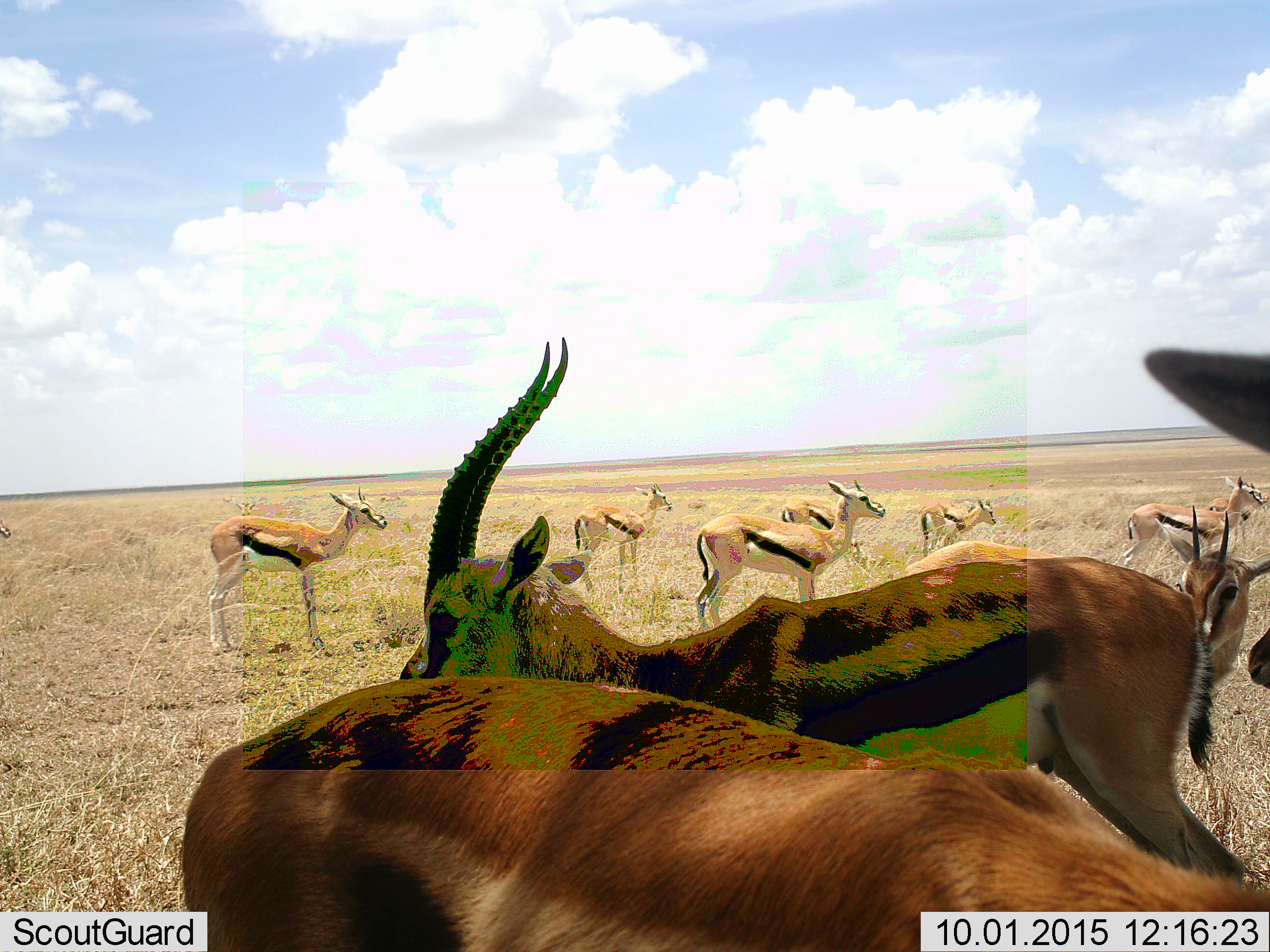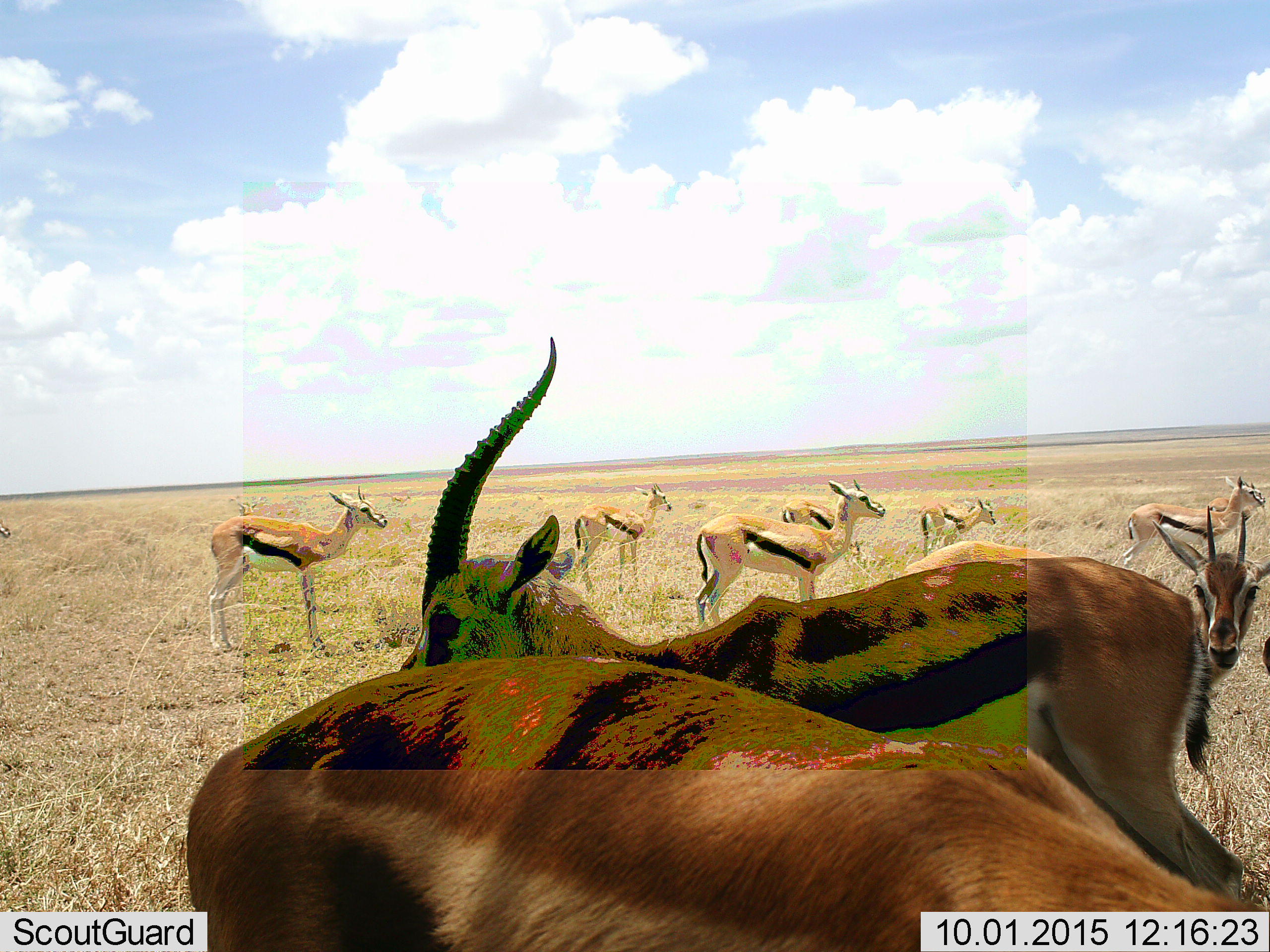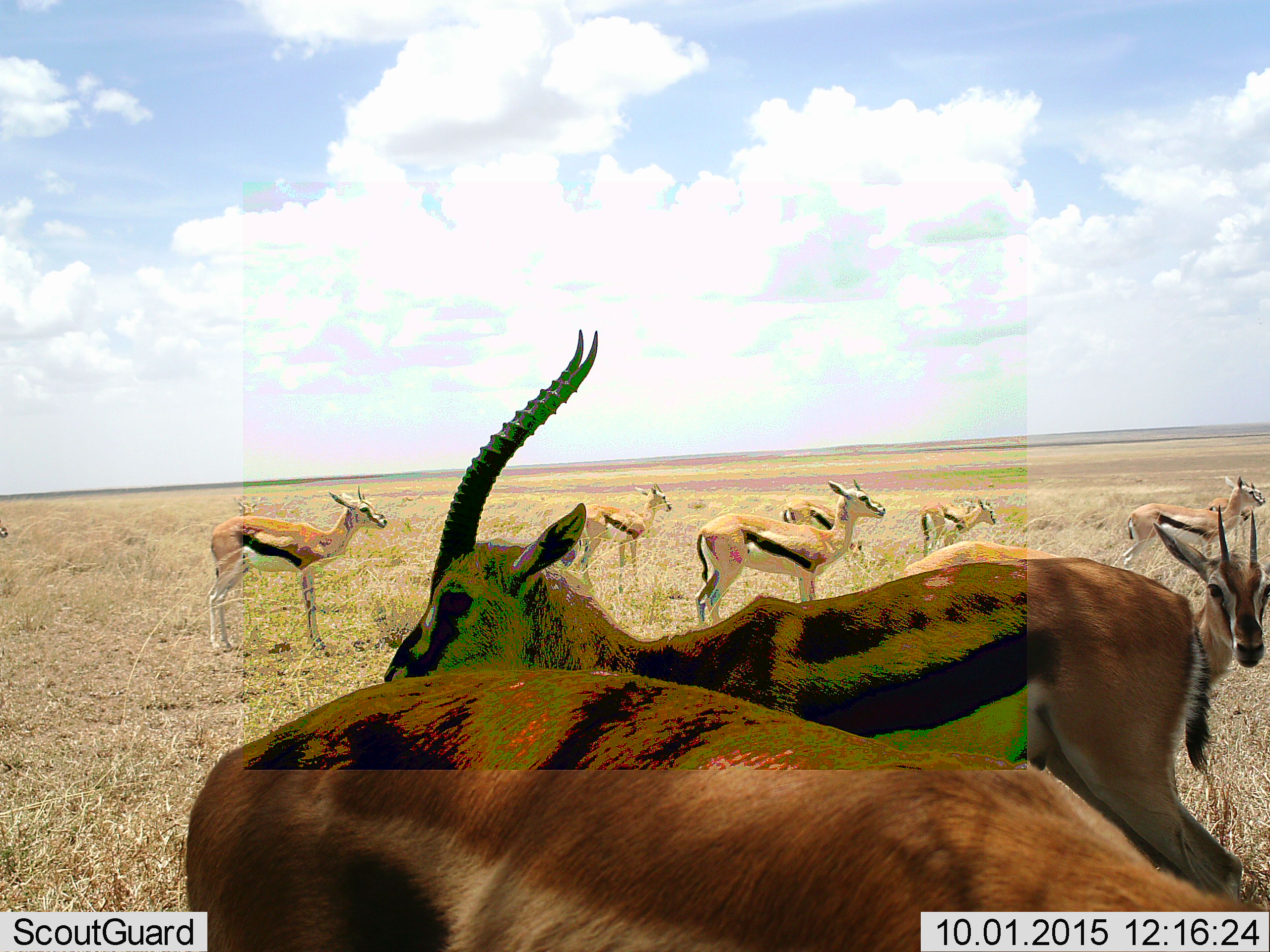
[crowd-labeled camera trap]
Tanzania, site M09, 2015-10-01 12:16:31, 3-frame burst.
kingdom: Animalia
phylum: Chordata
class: Mammalia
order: Artiodactyla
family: Bovidae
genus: Eudorcas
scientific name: Eudorcas thomsonii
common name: thomson's gazelle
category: gazellethomsons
Gazellethomsons (thomson's gazelle) (Eudorcas thomsonii), count 11-50. Behavior (volunteer vote fractions): standing 100%, resting 0%, moving 25%, interacting 0%. Young present (vote fraction): 25%. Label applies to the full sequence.